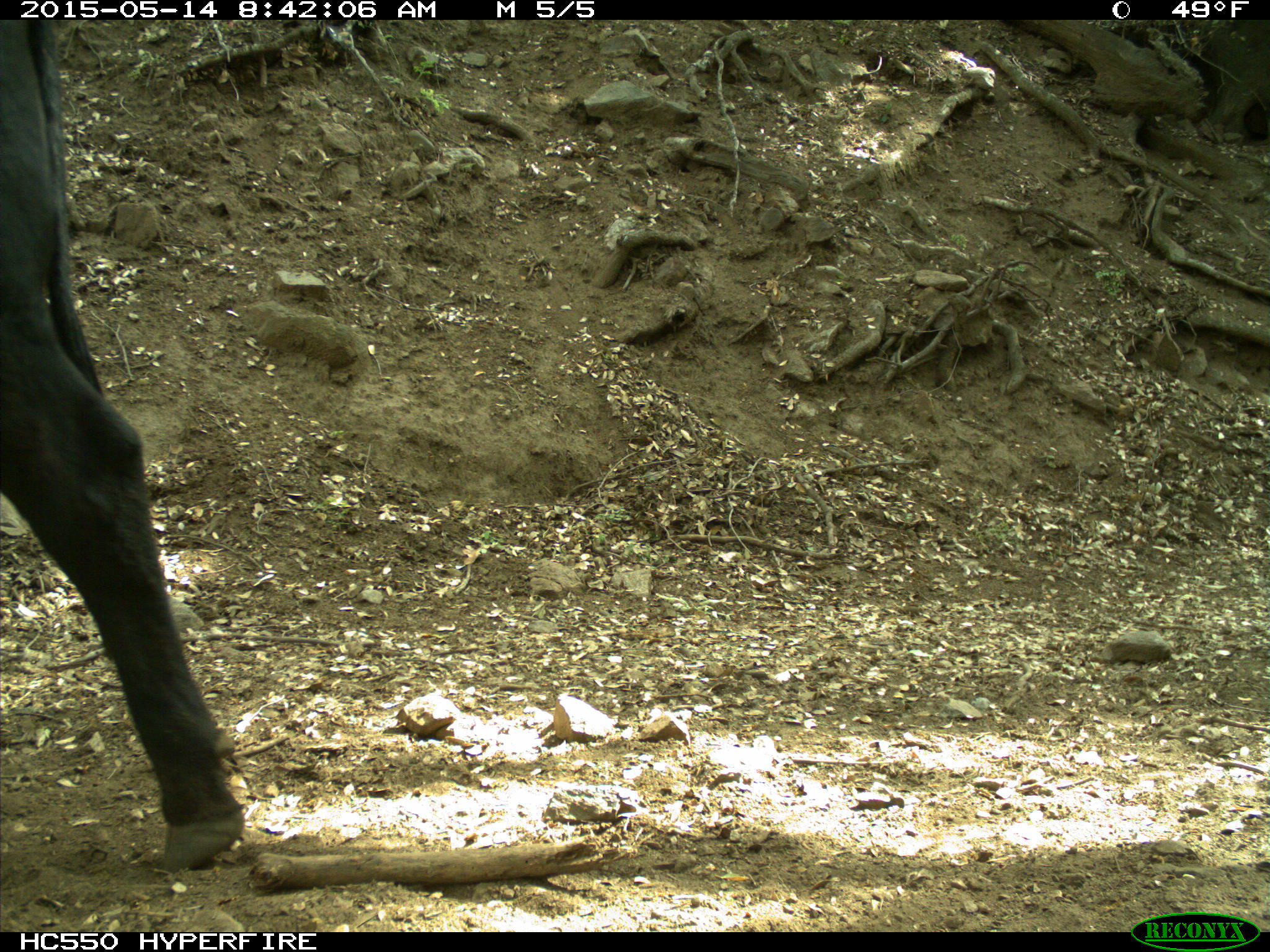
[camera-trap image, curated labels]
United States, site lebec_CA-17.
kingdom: Animalia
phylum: Chordata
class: Mammalia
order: Artiodactyla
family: Bovidae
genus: Bos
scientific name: Bos taurus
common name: domestic cow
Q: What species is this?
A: Bos taurus (domestic cow).